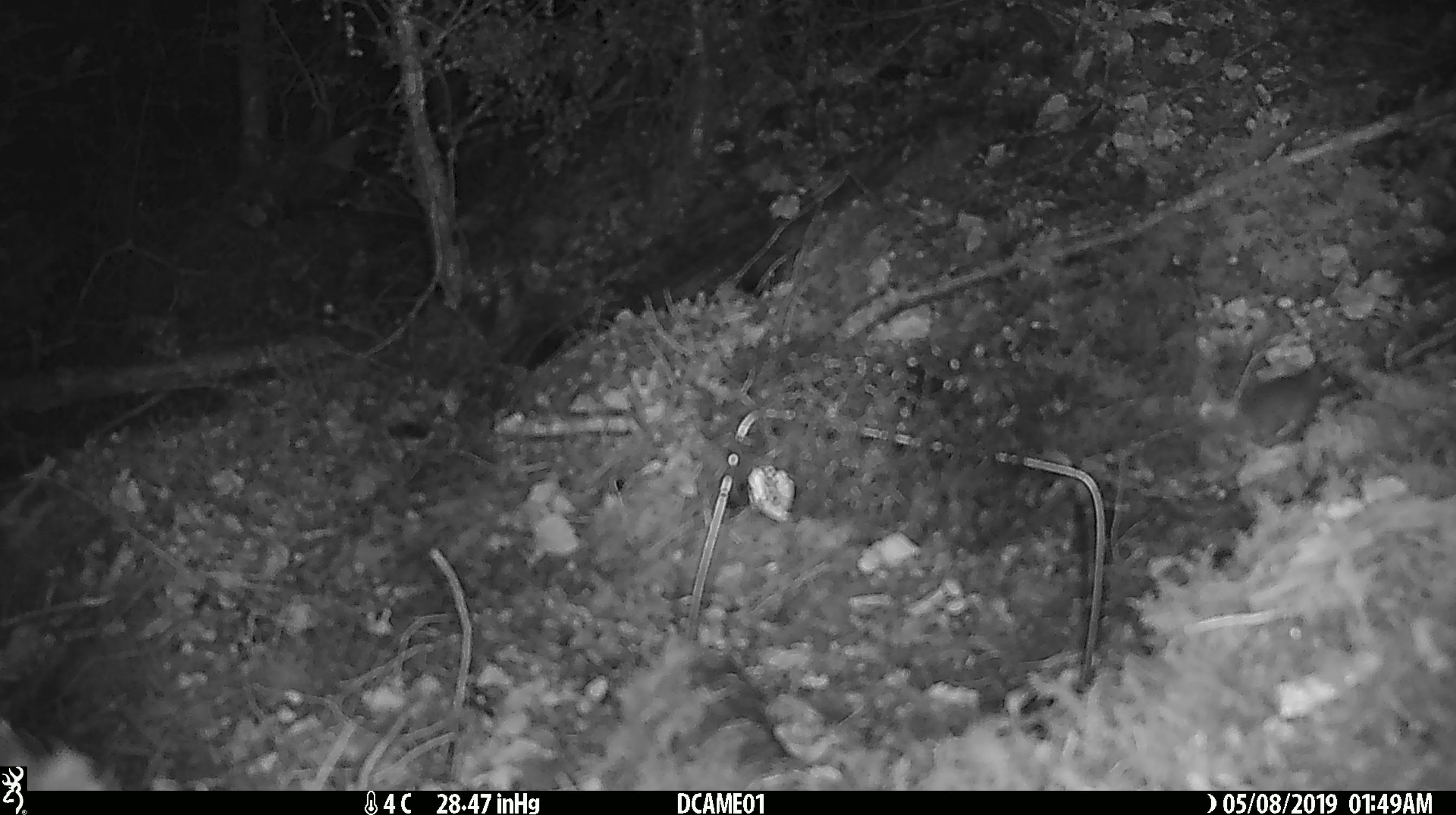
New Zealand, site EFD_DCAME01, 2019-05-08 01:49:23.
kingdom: Animalia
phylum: Chordata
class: Mammalia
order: Rodentia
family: Muridae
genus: Mus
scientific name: Mus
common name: mouse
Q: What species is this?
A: Mouse (Mus).